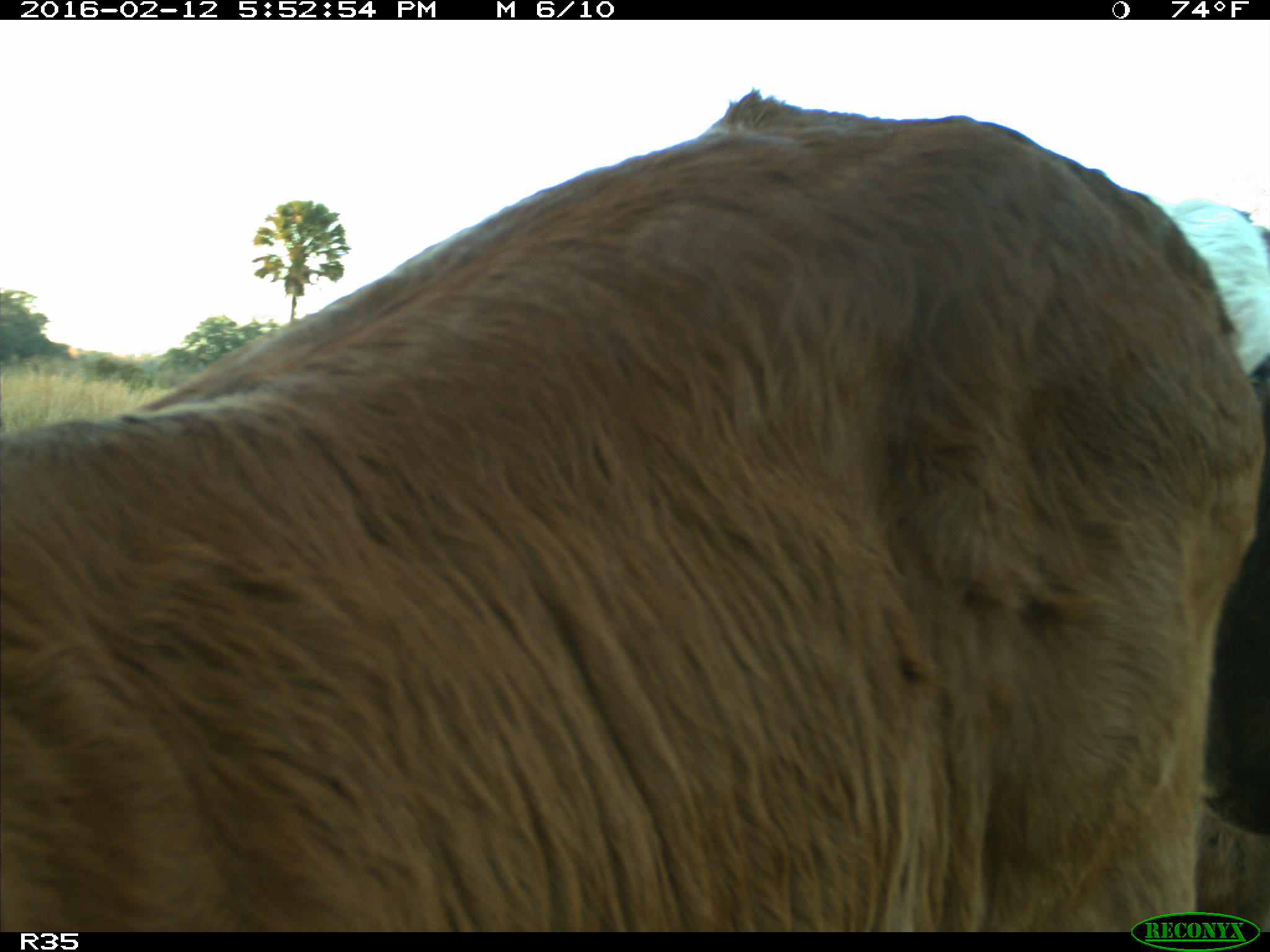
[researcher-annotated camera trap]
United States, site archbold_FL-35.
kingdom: Animalia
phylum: Chordata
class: Mammalia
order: Artiodactyla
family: Bovidae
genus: Bos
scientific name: Bos taurus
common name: domestic cow